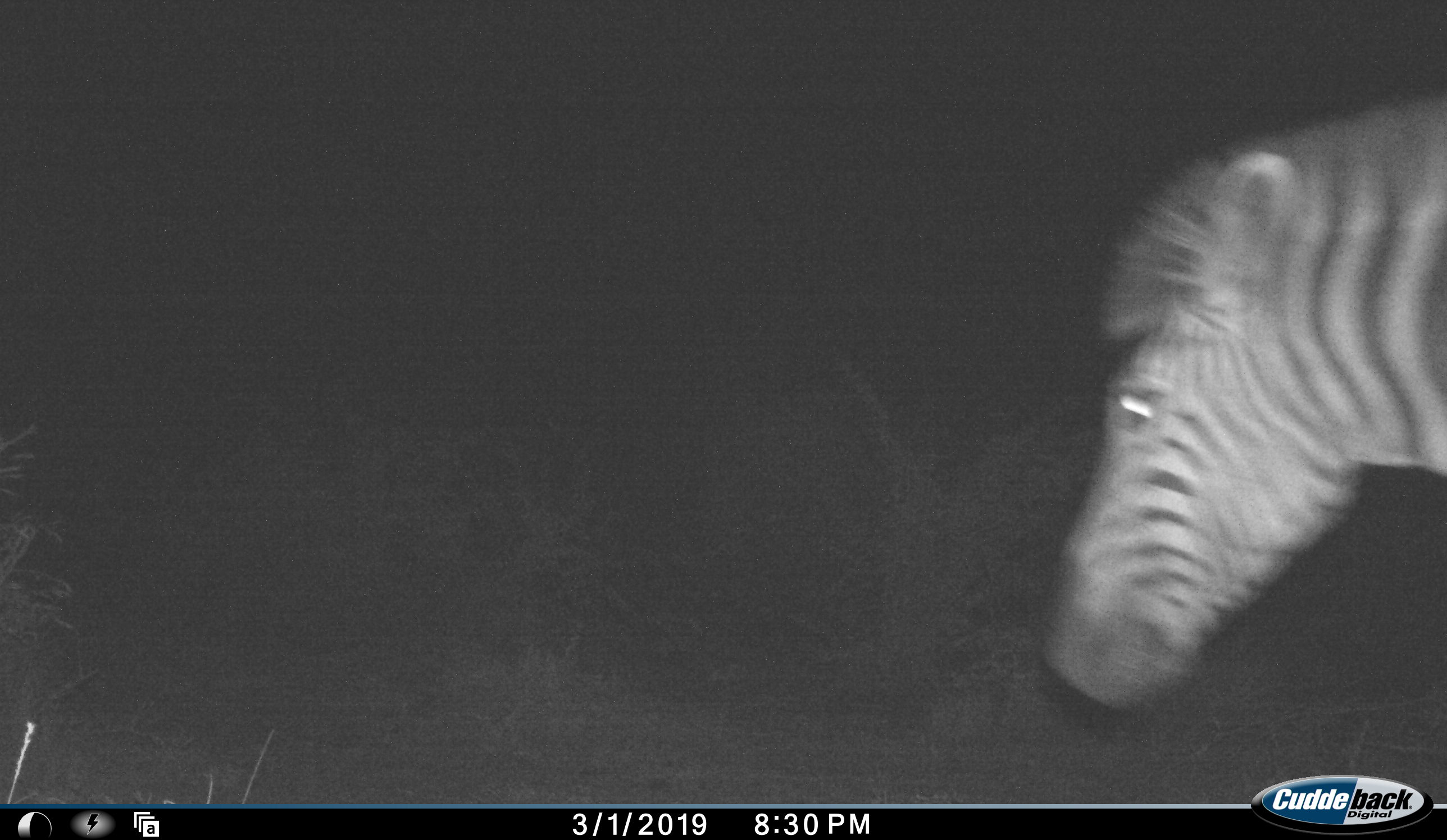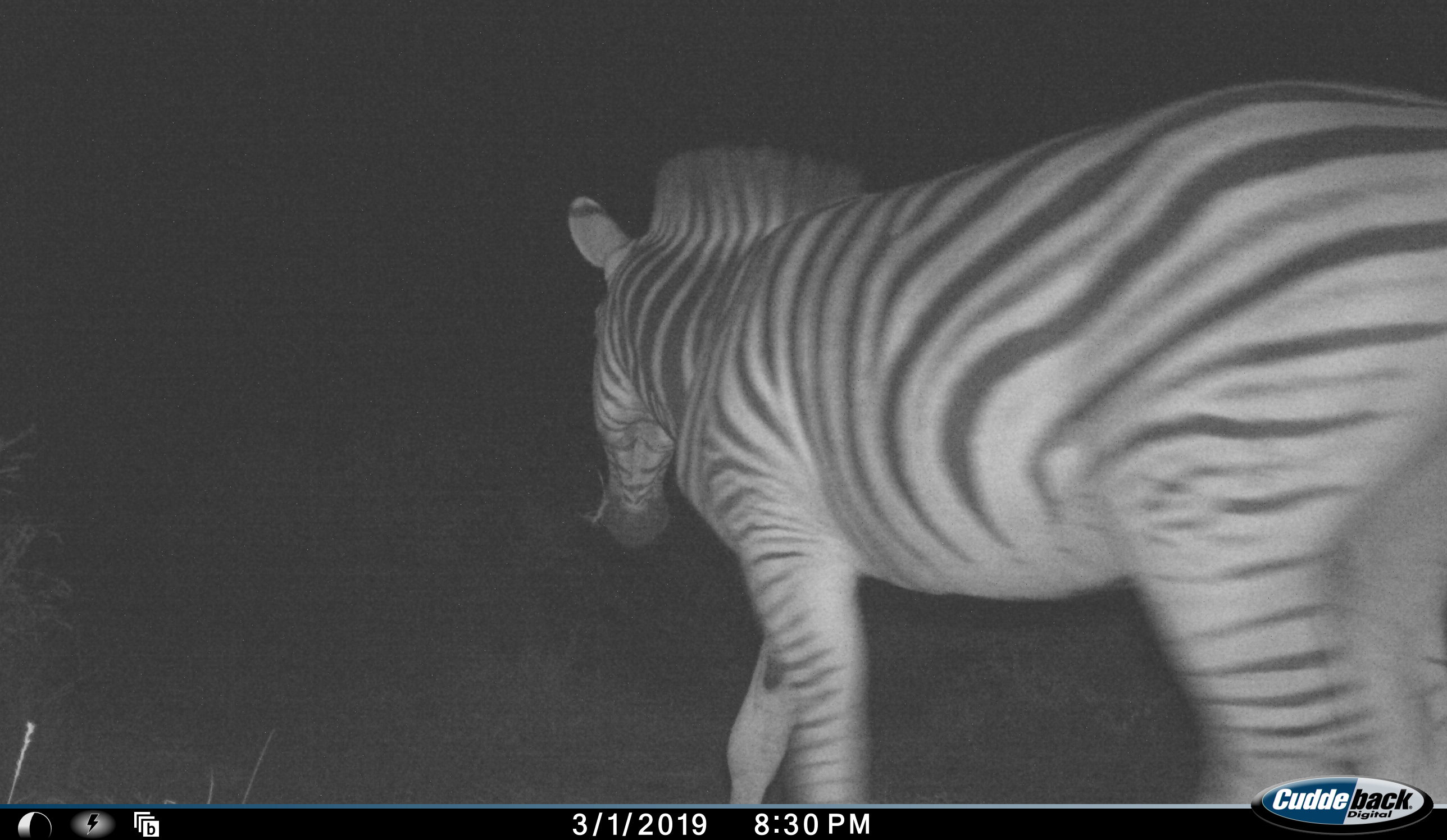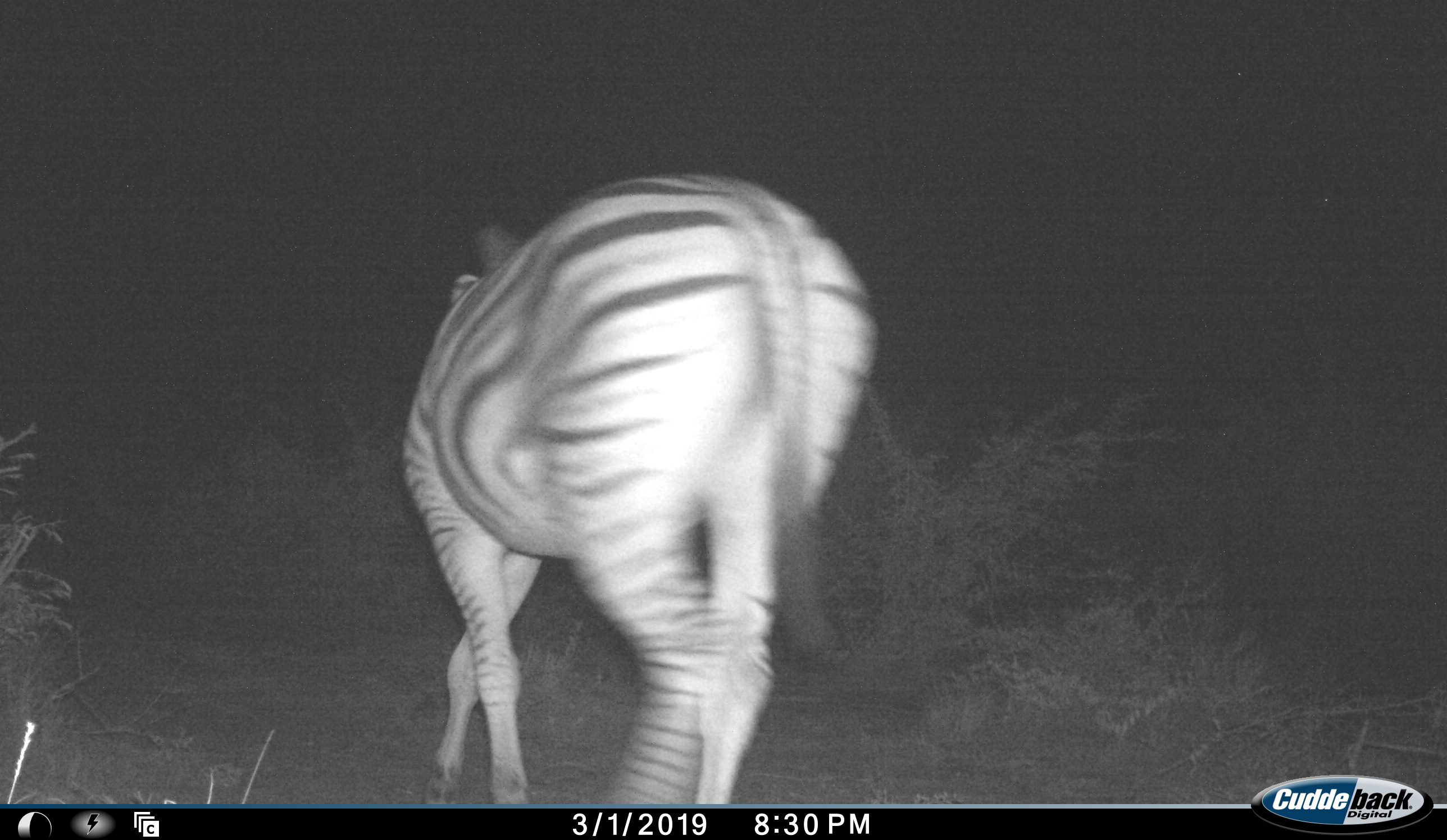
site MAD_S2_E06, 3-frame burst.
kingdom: Animalia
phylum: Chordata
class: Mammalia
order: Perissodactyla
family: Equidae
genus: Equus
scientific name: Equus quagga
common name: plains zebra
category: zebraplains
Zebraplains (plains zebra) (Equus quagga), count 1. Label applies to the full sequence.